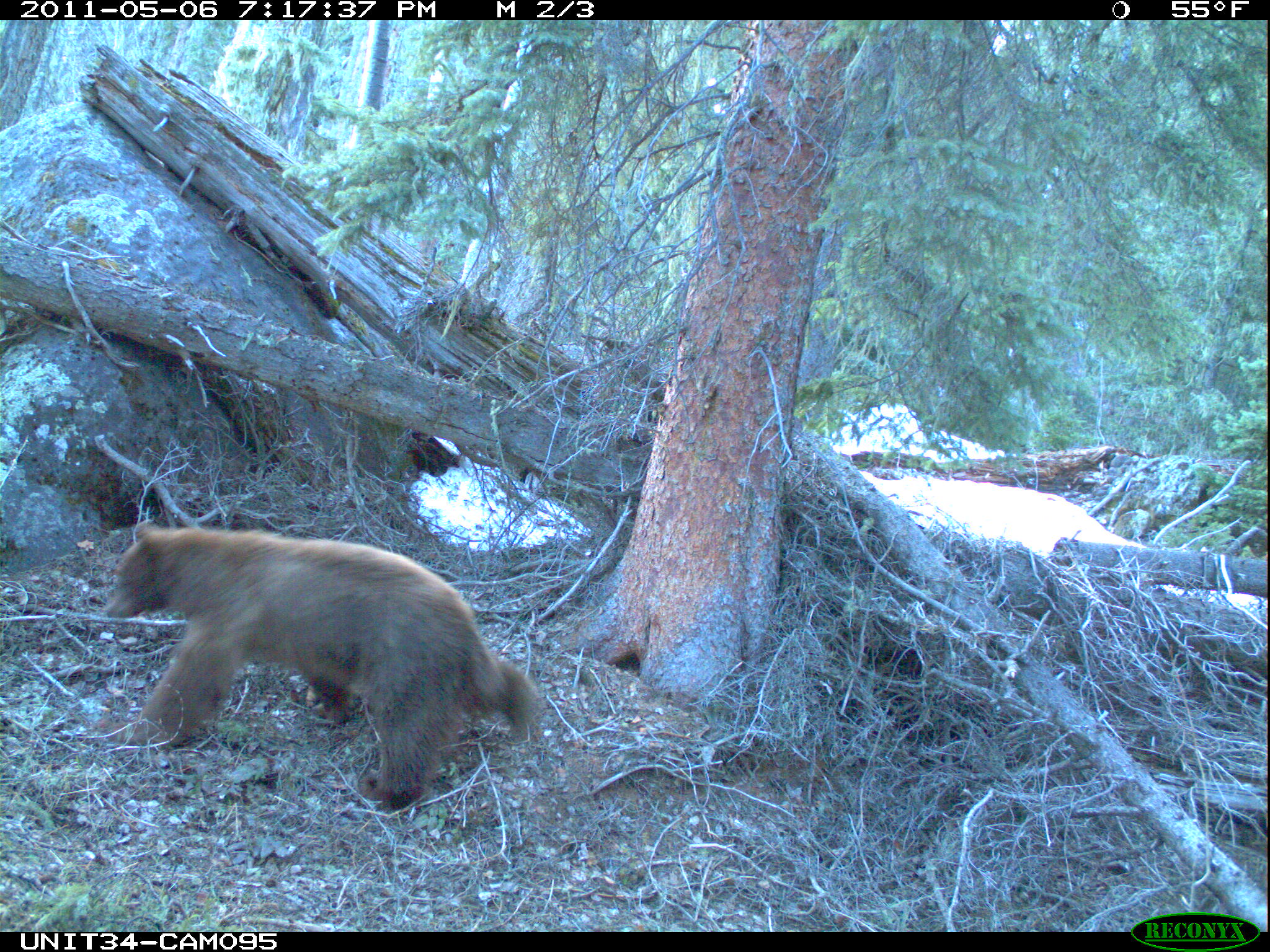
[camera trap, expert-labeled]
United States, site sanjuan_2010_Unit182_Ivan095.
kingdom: Animalia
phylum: Chordata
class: Mammalia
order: Carnivora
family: Ursidae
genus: Ursus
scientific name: Ursus americanus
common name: american black bear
Ursus americanus (american black bear).